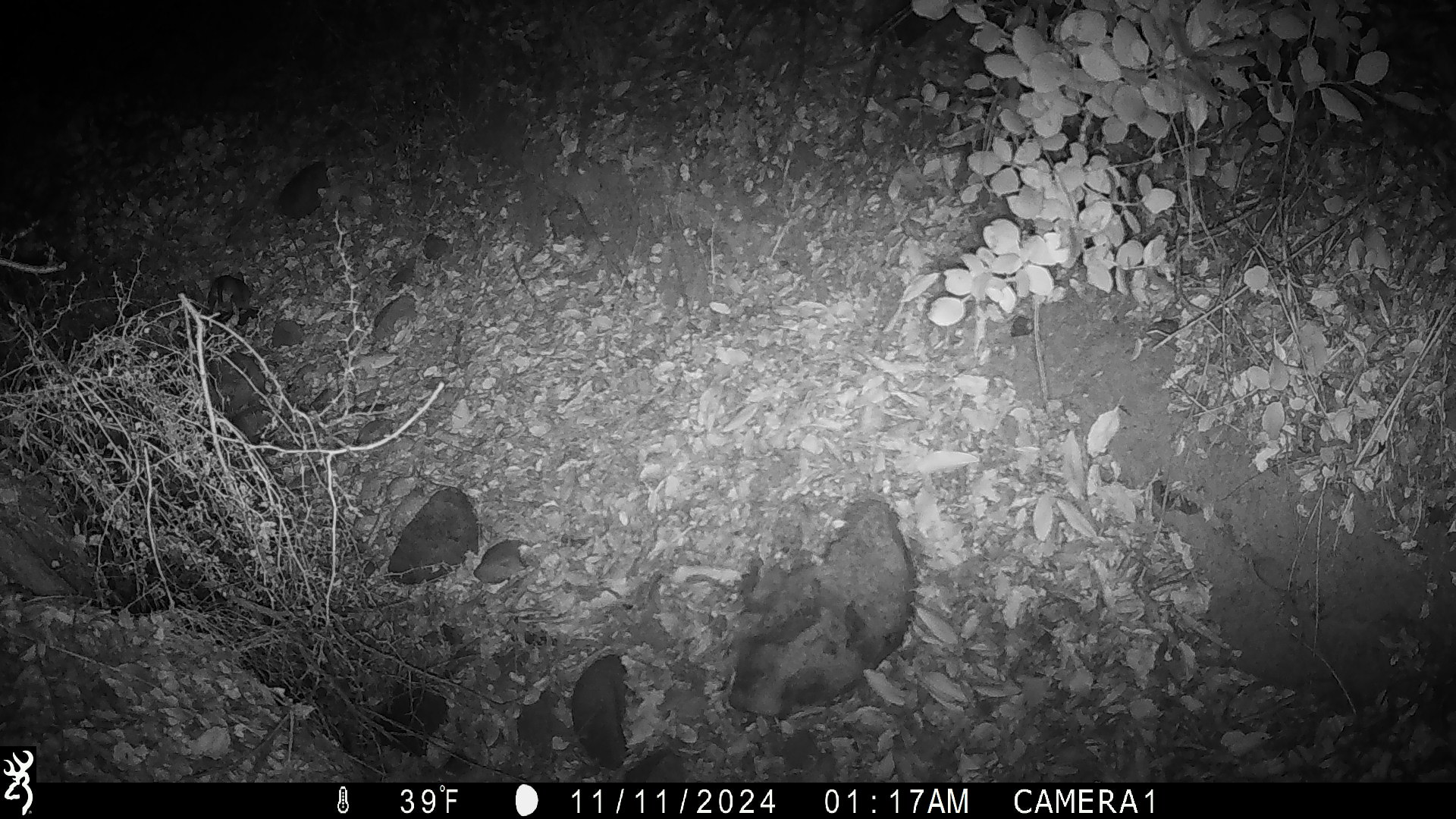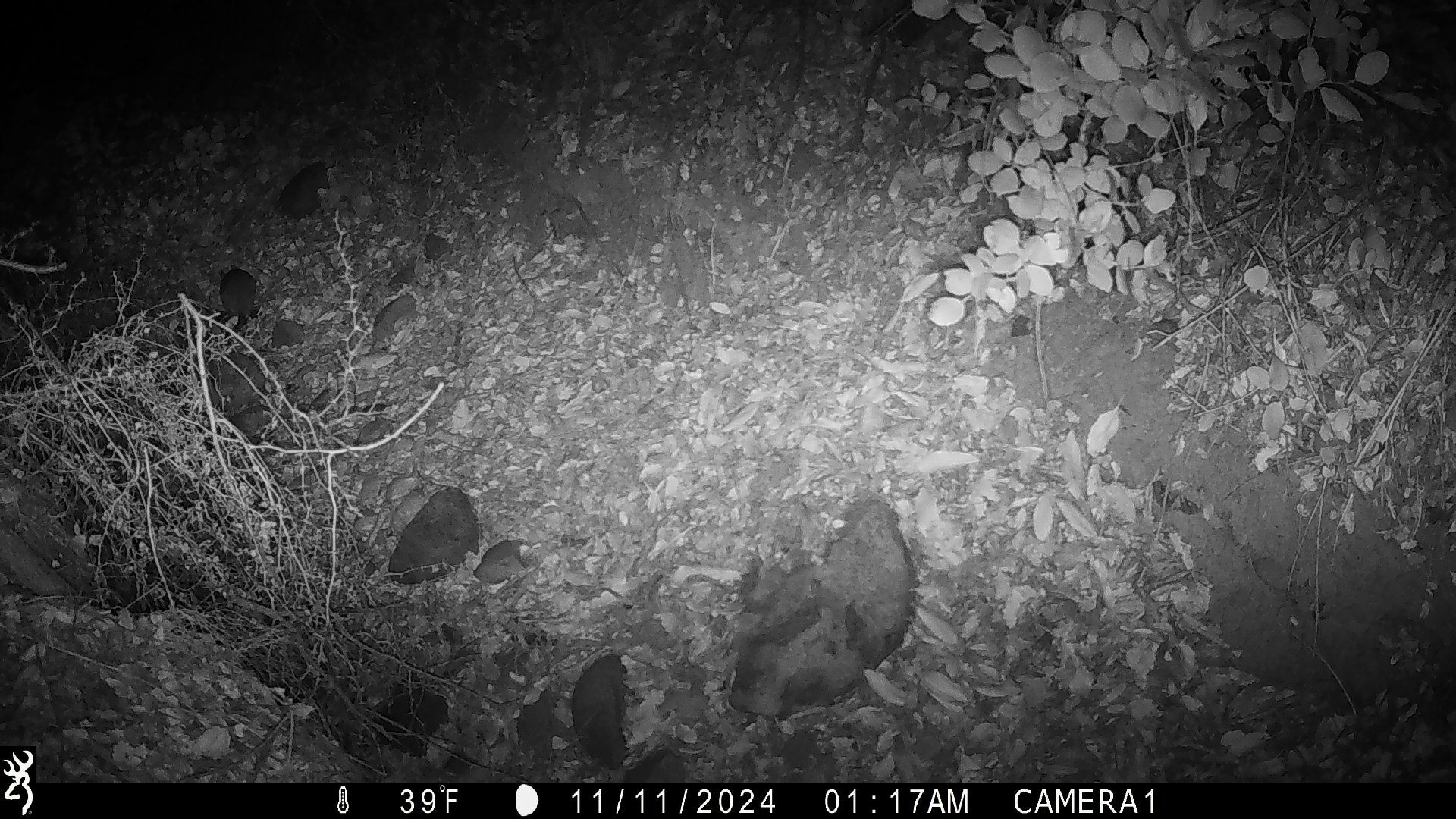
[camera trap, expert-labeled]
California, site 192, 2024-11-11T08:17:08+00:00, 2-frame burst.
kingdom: Animalia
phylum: Chordata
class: Mammalia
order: Rodentia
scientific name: Rodentia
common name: mouse or rat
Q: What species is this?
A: Mouse or rat (Rodentia).